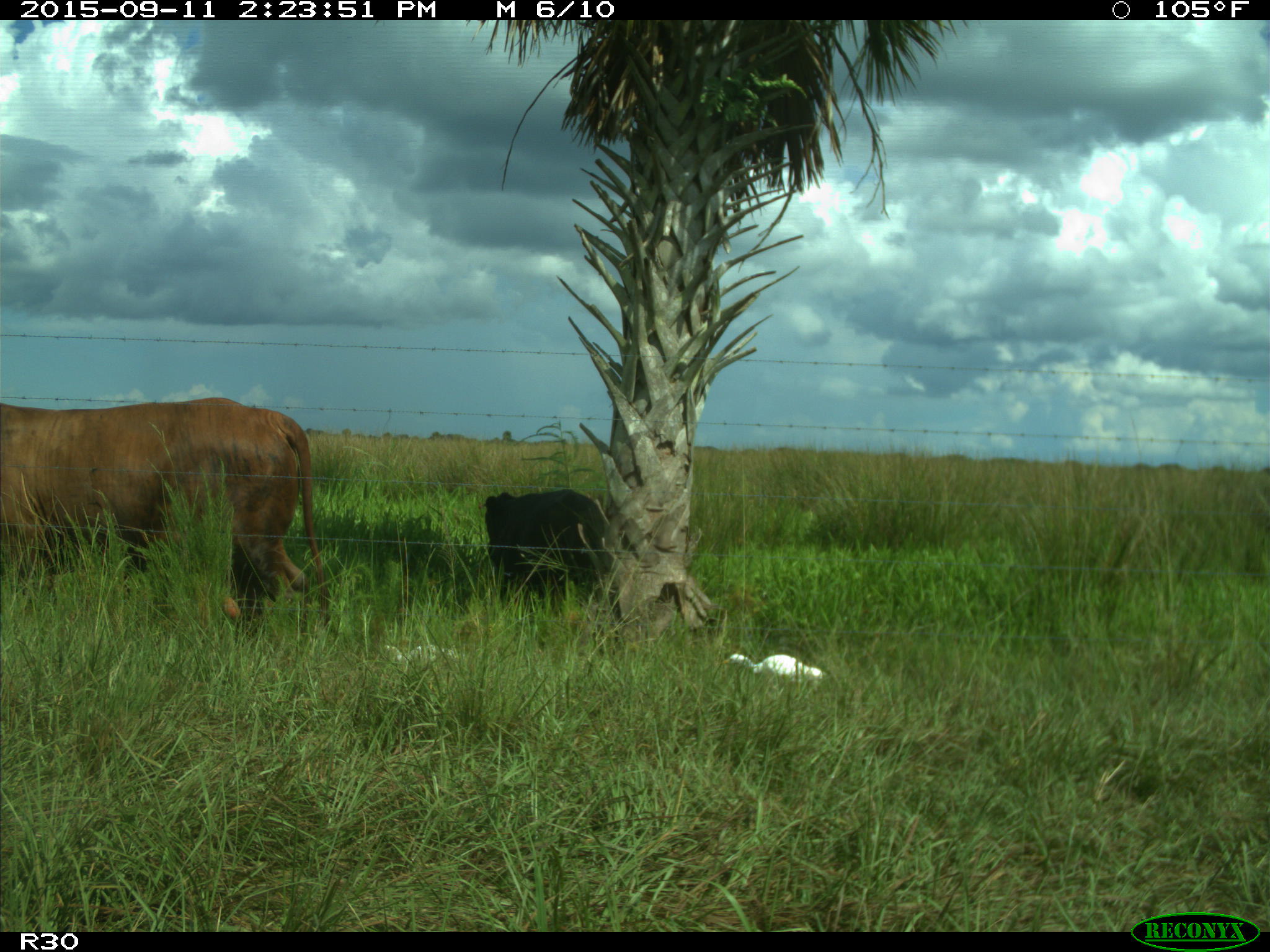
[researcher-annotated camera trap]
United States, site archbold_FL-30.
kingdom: Animalia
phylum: Chordata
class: Mammalia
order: Artiodactyla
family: Bovidae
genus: Bos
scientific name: Bos taurus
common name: domestic cow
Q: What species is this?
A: Bos taurus (domestic cow).